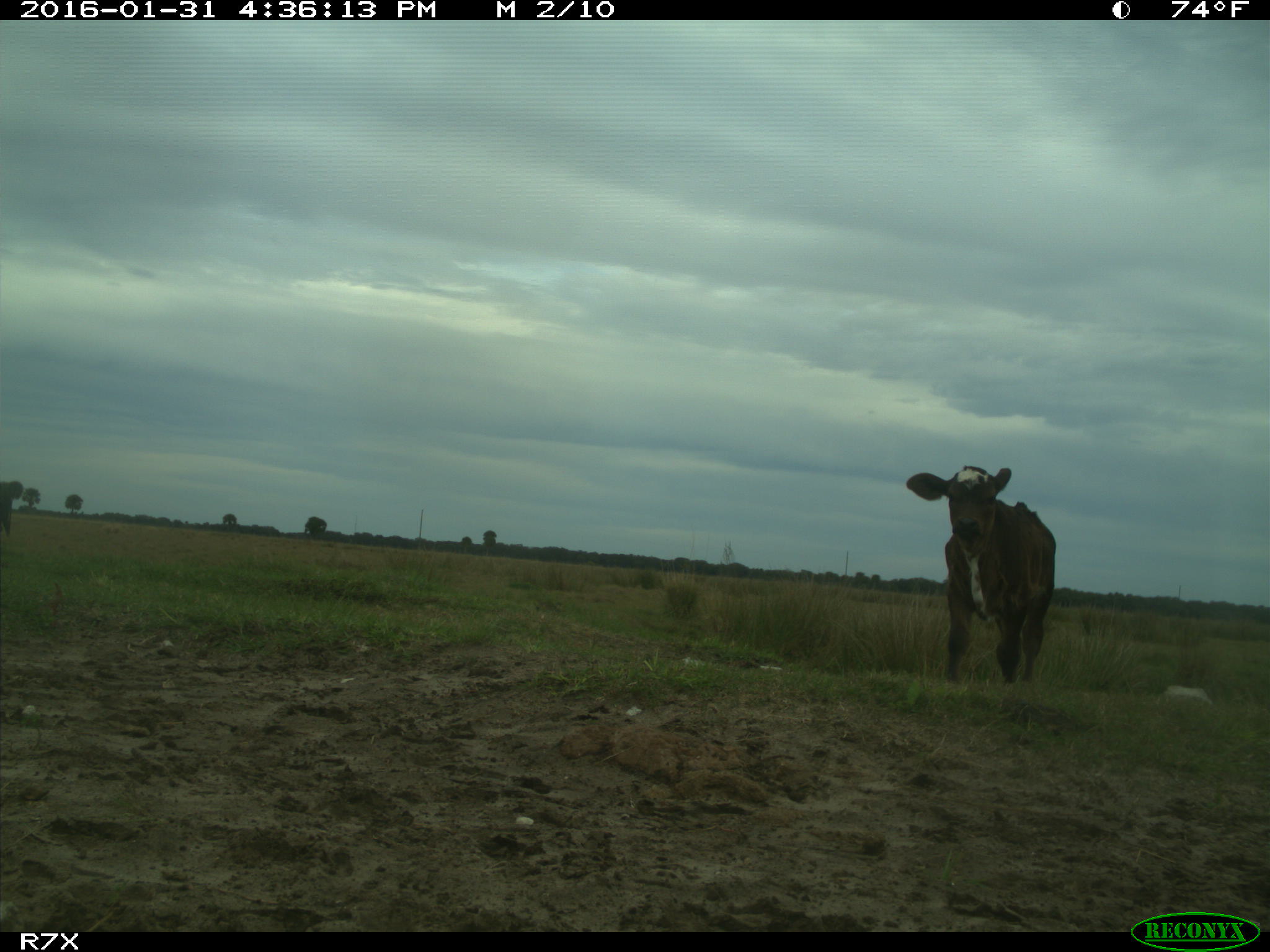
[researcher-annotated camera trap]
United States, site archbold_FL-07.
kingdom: Animalia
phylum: Chordata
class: Mammalia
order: Artiodactyla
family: Bovidae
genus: Bos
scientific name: Bos taurus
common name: domestic cow